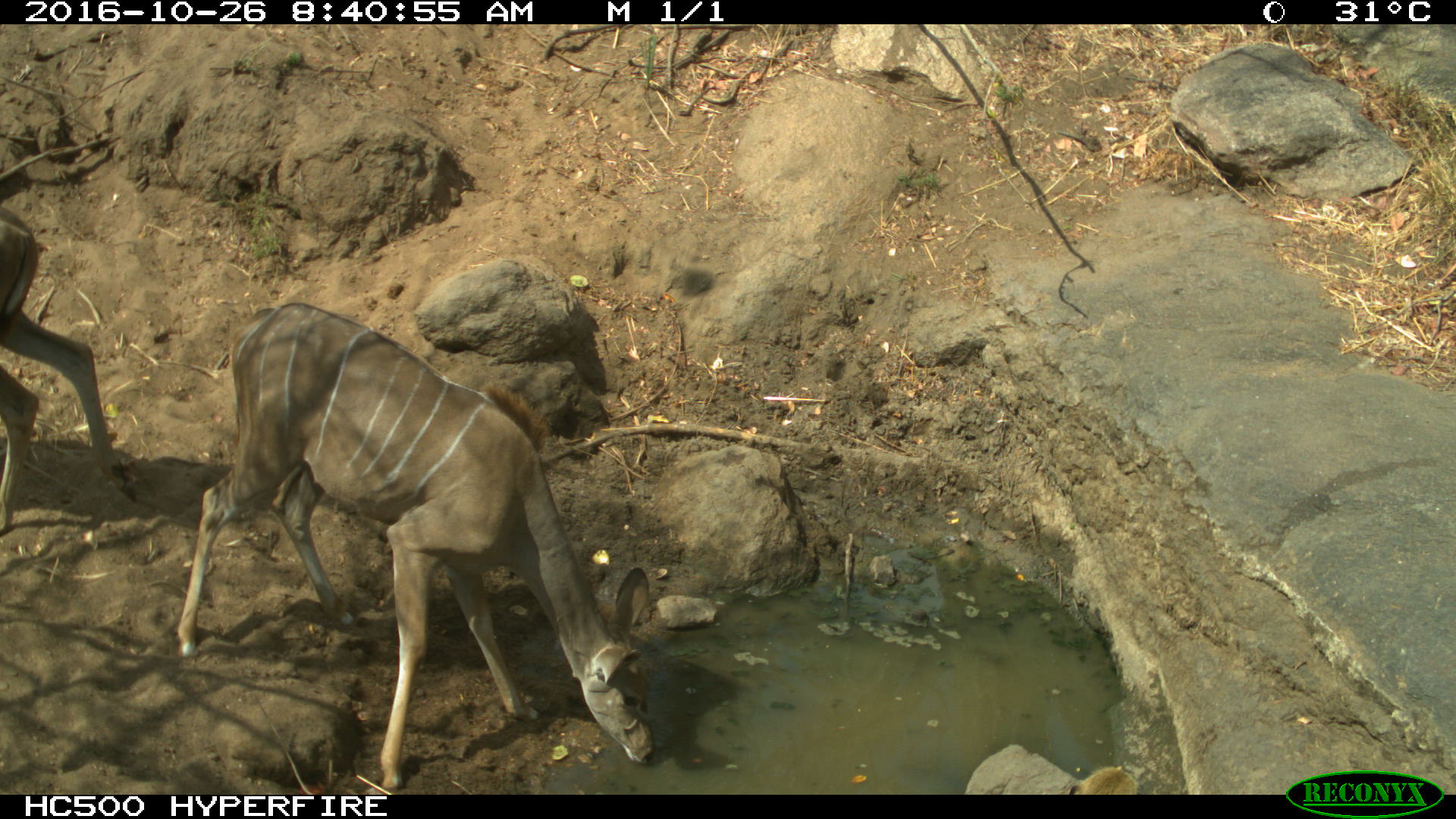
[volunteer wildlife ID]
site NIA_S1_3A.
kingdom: Animalia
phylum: Chordata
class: Mammalia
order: Artiodactyla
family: Bovidae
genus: Tragelaphus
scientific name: Tragelaphus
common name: kudu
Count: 2.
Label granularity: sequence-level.